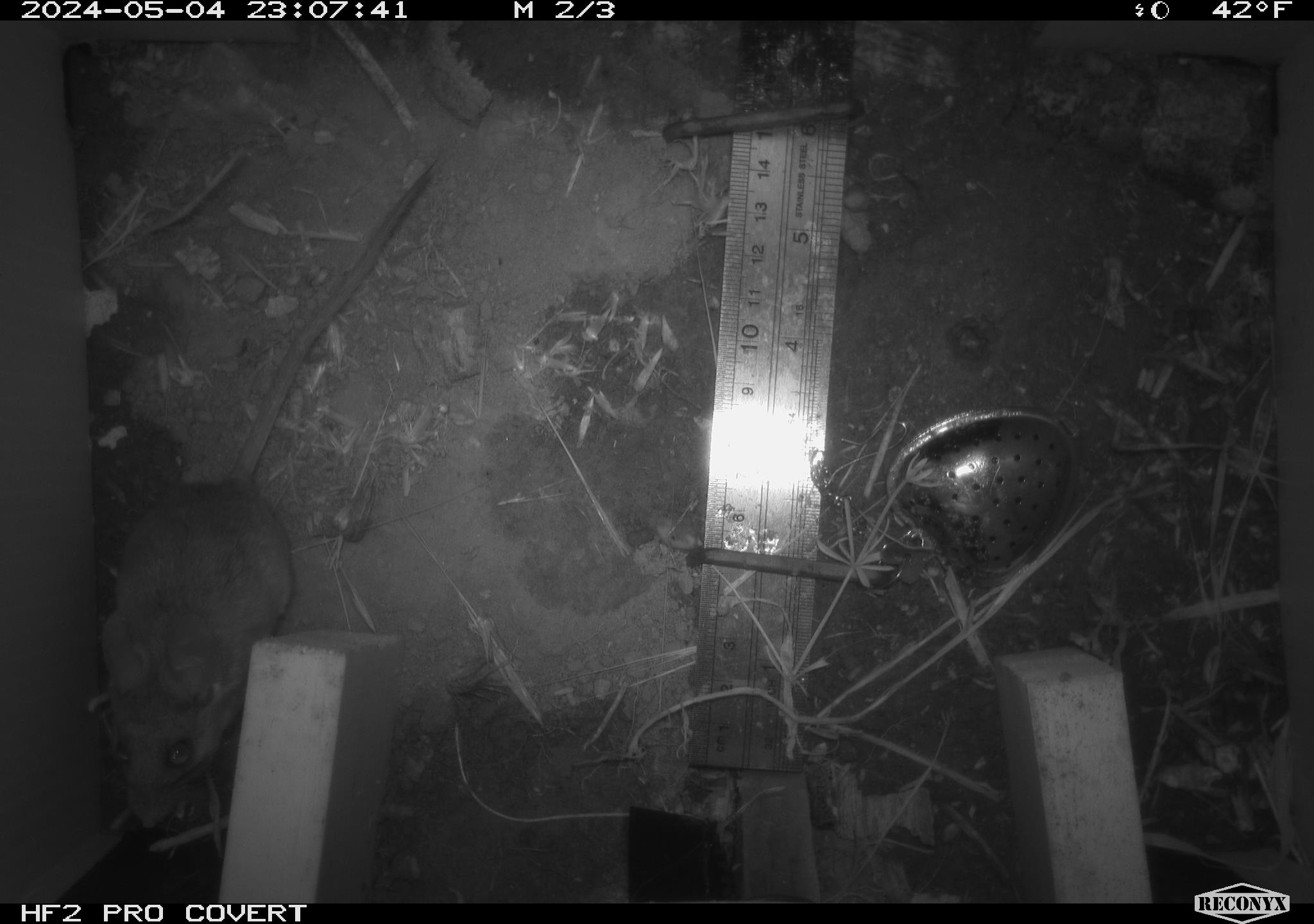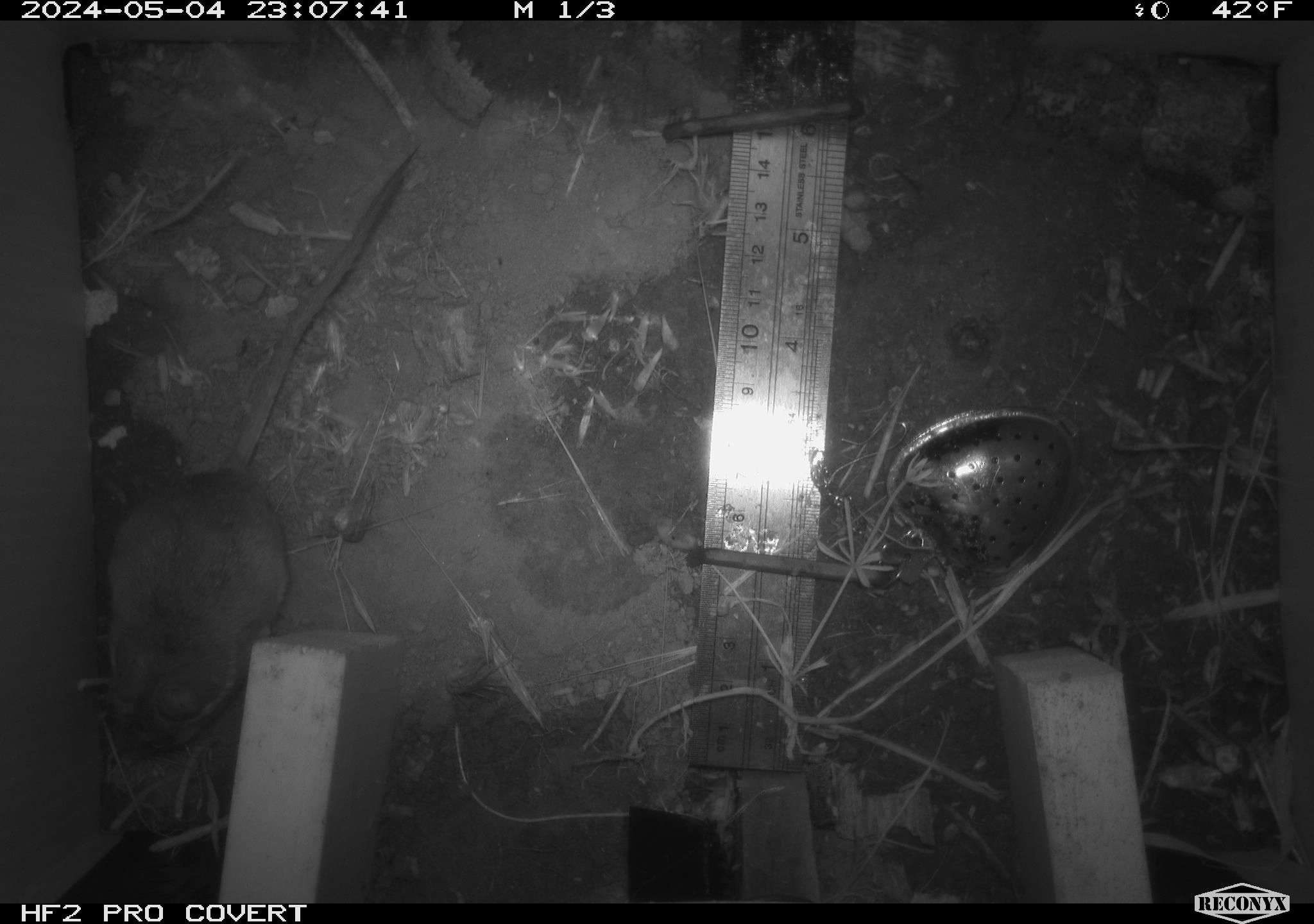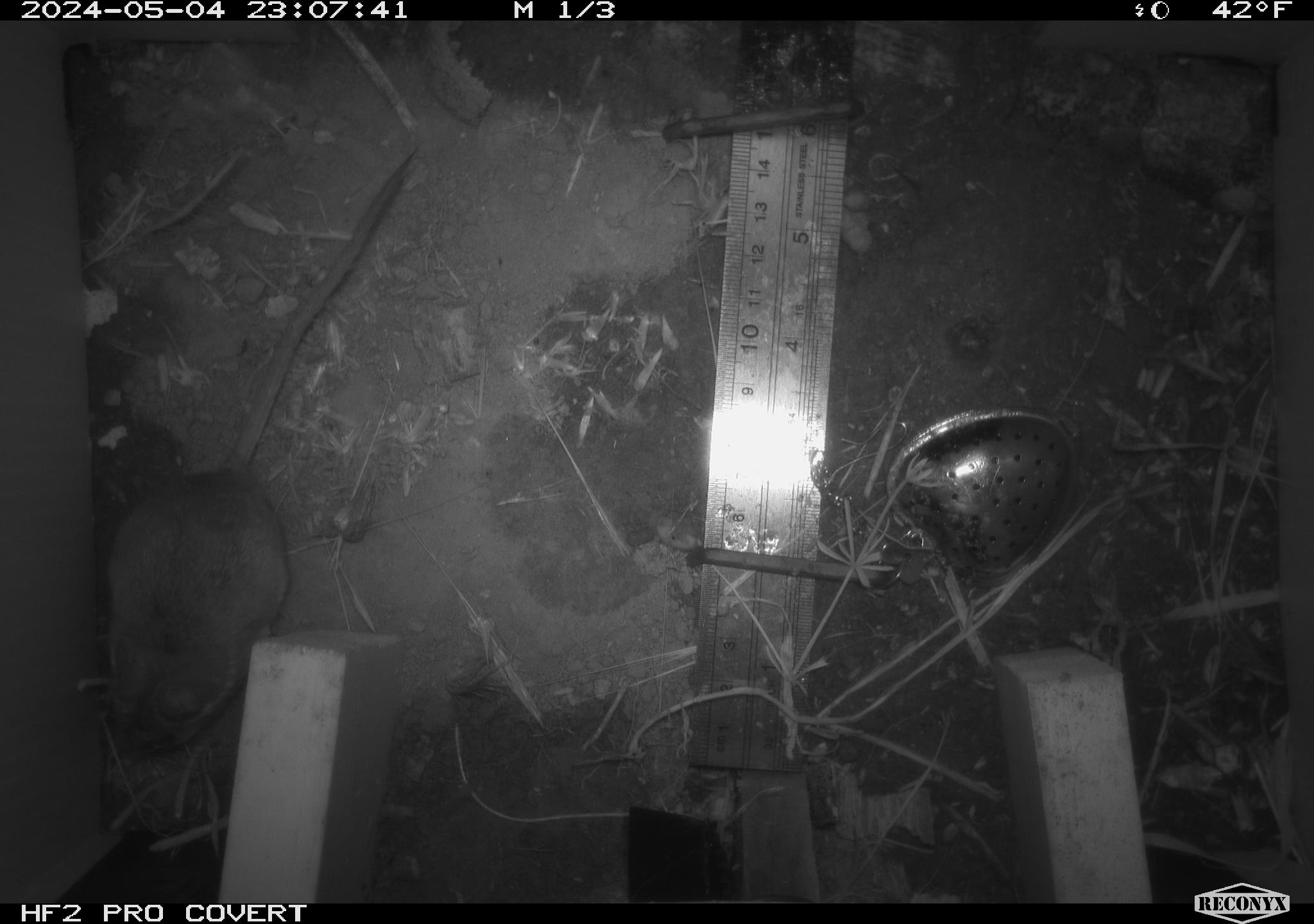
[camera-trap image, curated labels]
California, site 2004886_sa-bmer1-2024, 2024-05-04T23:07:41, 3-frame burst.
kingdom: Animalia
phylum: Chordata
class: Mammalia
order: Rodentia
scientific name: Rodentia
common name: mouse species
Mouse species (Rodentia).